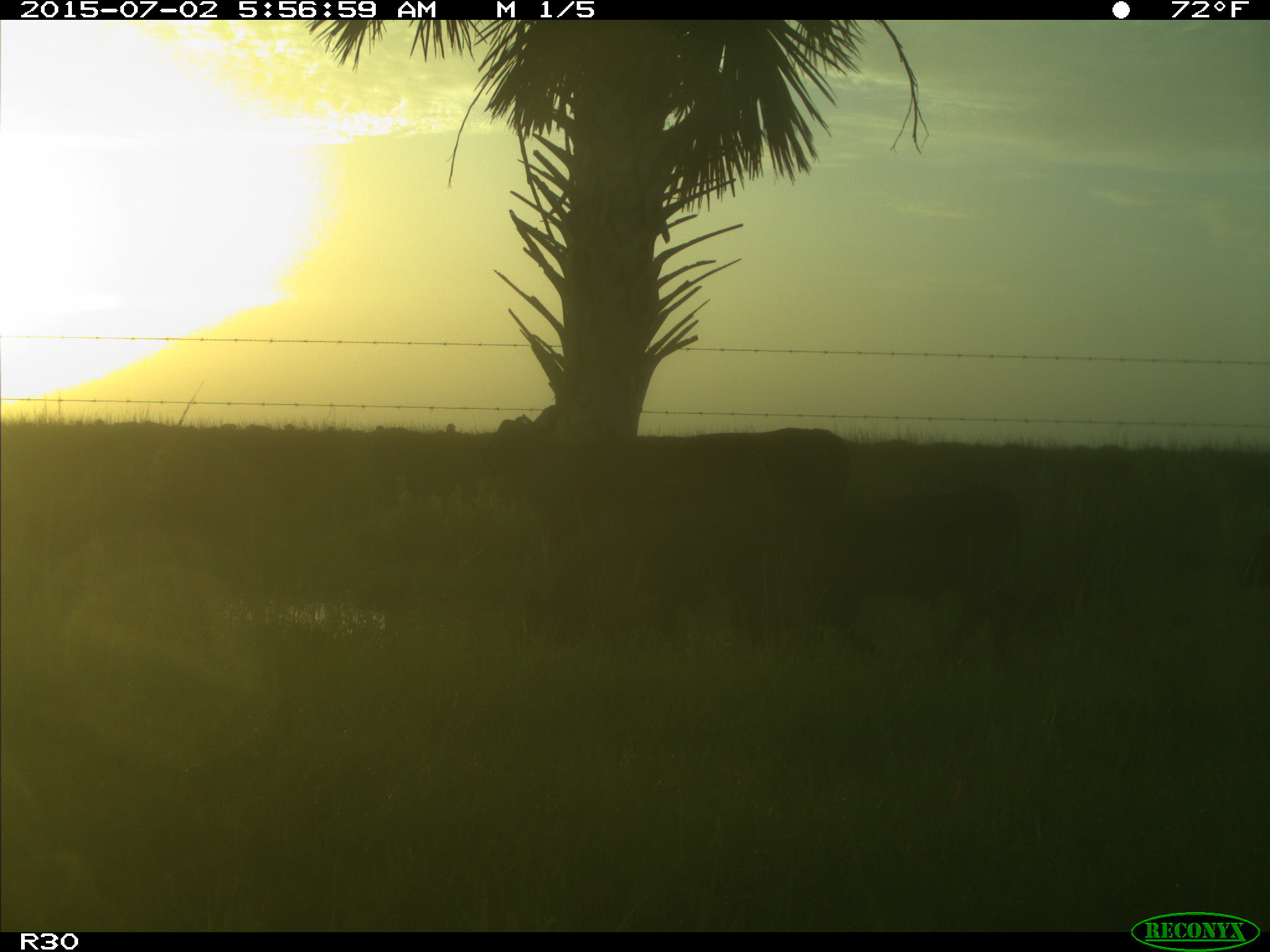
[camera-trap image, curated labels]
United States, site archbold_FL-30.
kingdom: Animalia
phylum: Chordata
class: Mammalia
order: Artiodactyla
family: Bovidae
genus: Bos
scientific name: Bos taurus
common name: domestic cow